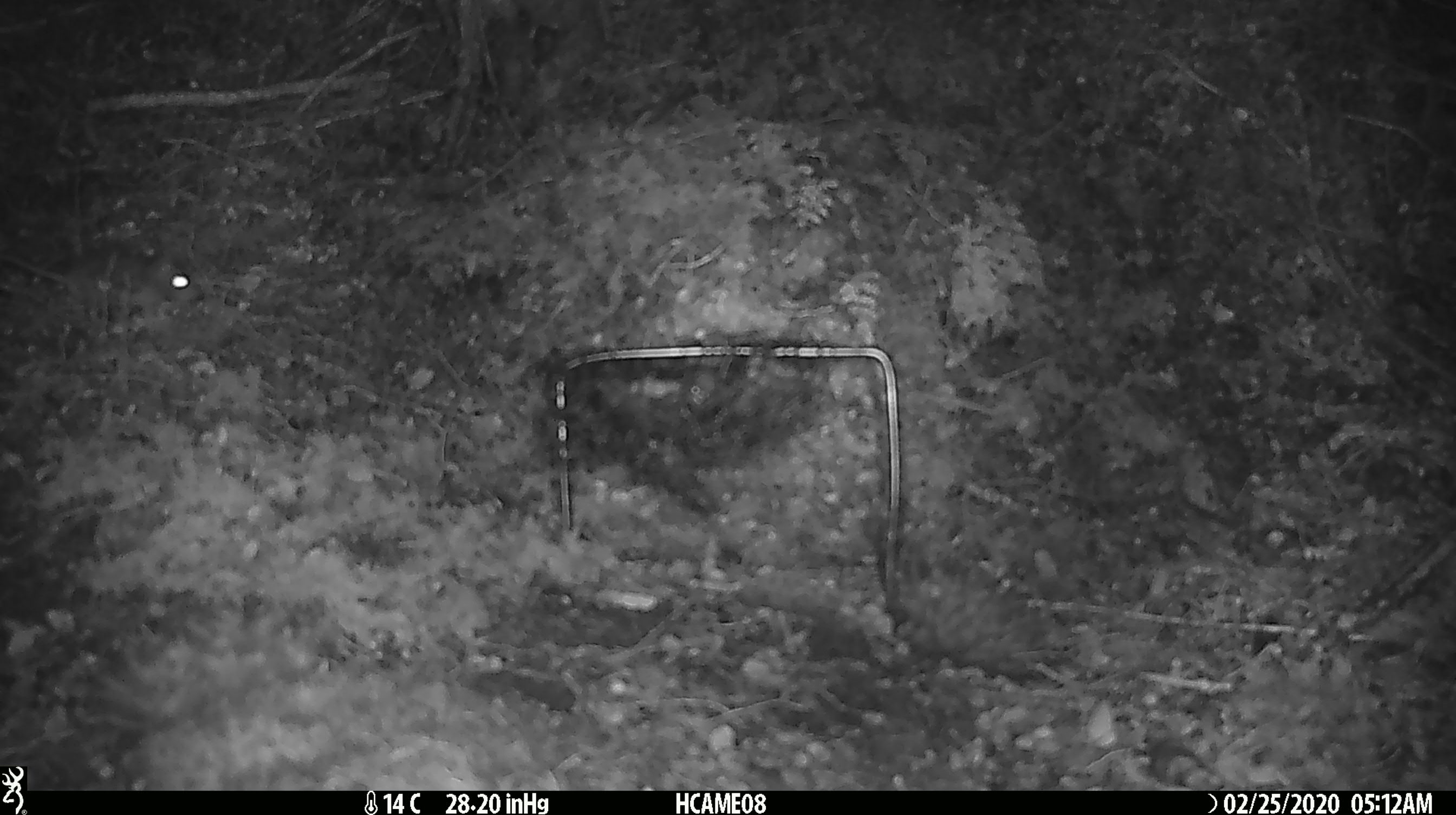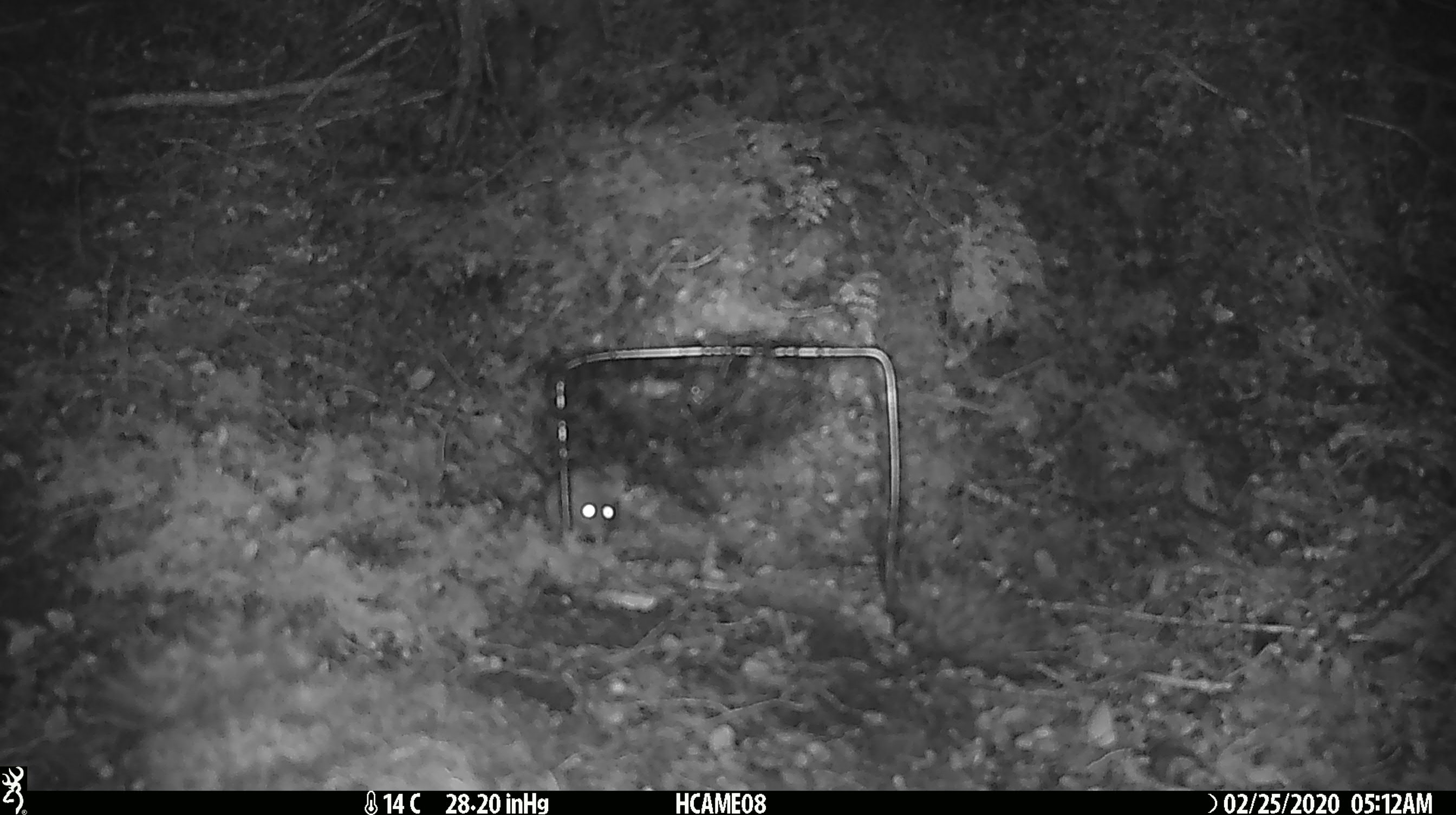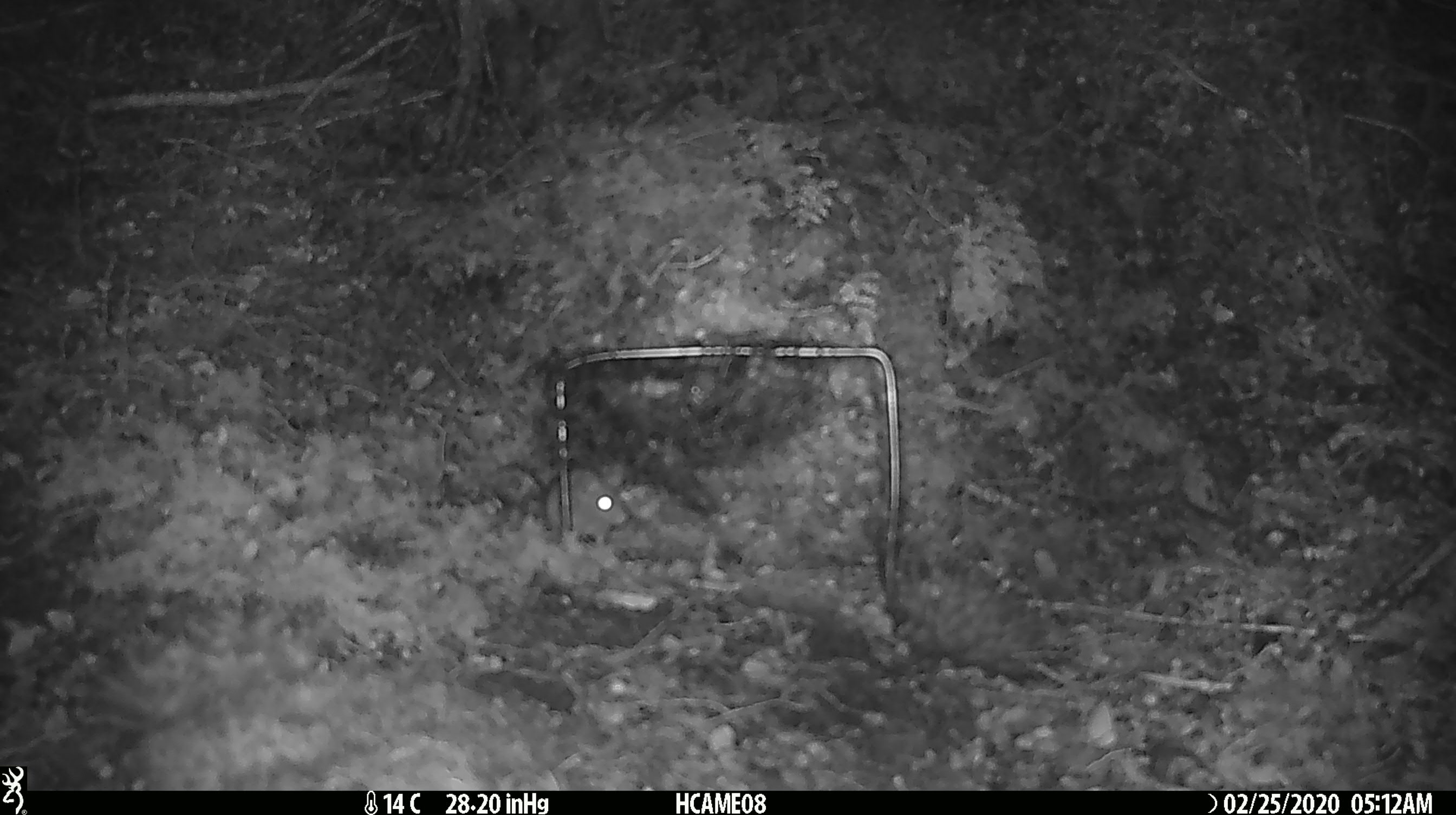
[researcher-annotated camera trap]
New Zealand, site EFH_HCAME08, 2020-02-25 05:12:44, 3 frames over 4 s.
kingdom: Animalia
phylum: Chordata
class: Mammalia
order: Rodentia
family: Muridae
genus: Mus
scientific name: Mus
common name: mouse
Mouse (Mus).